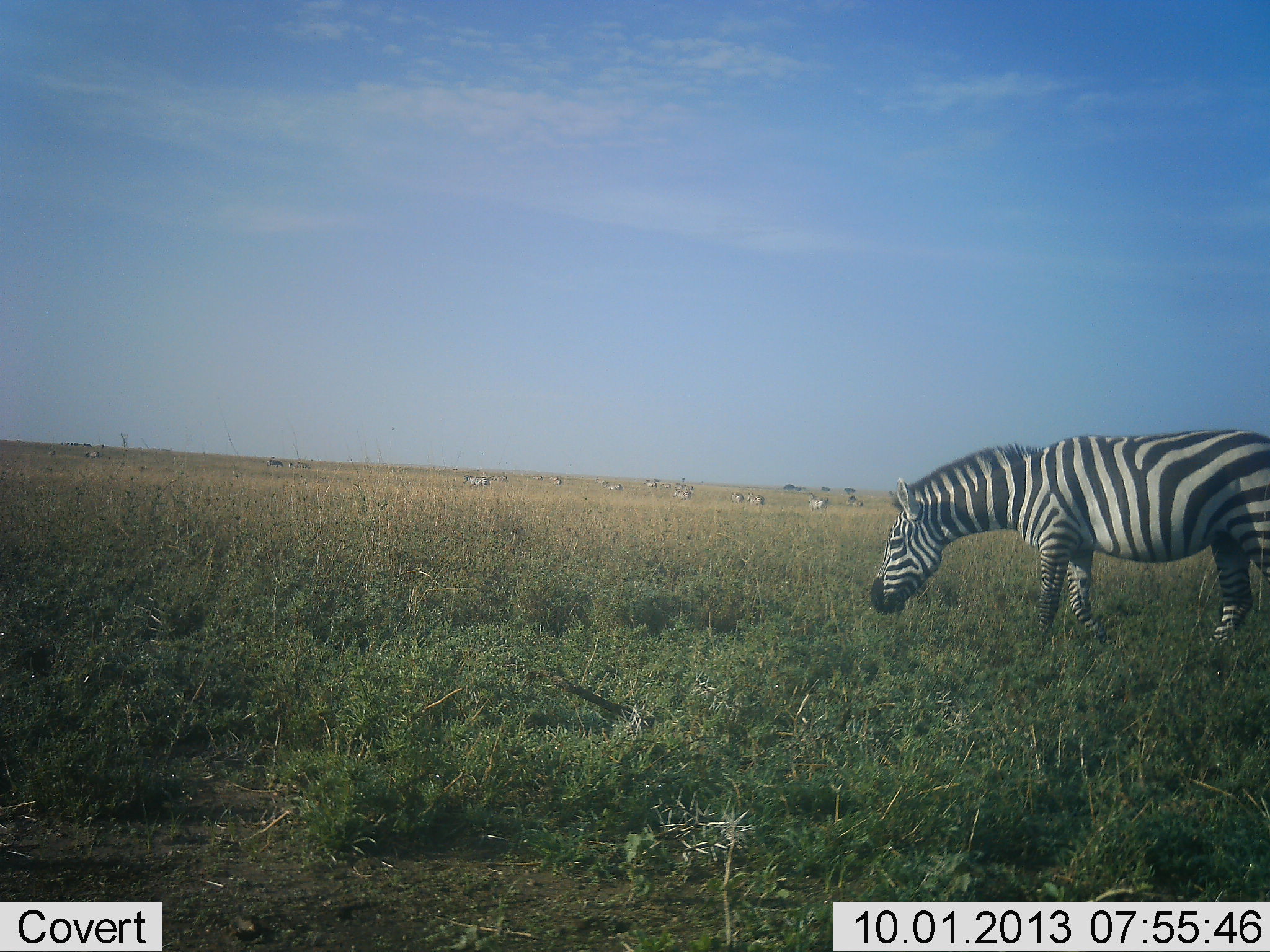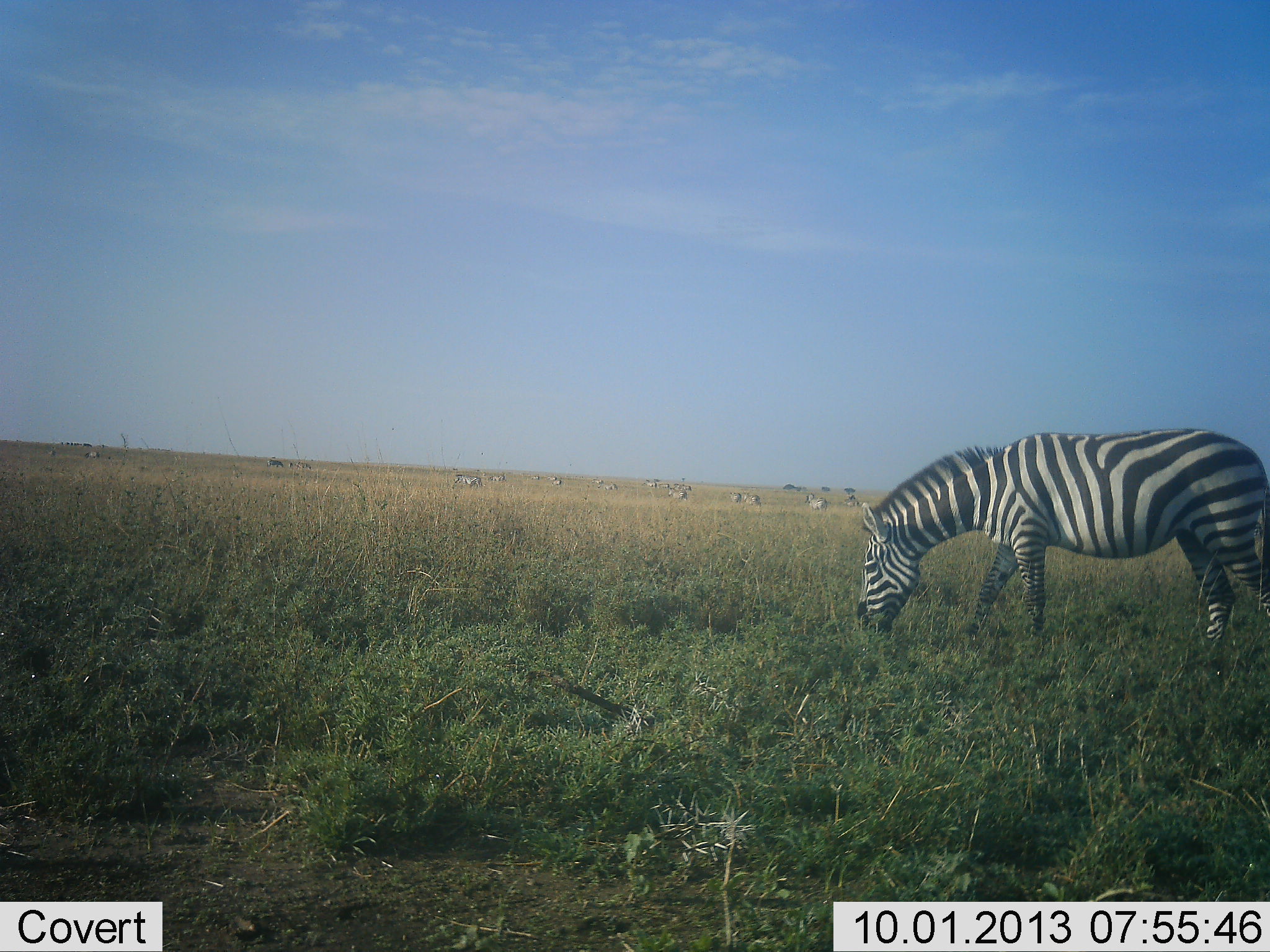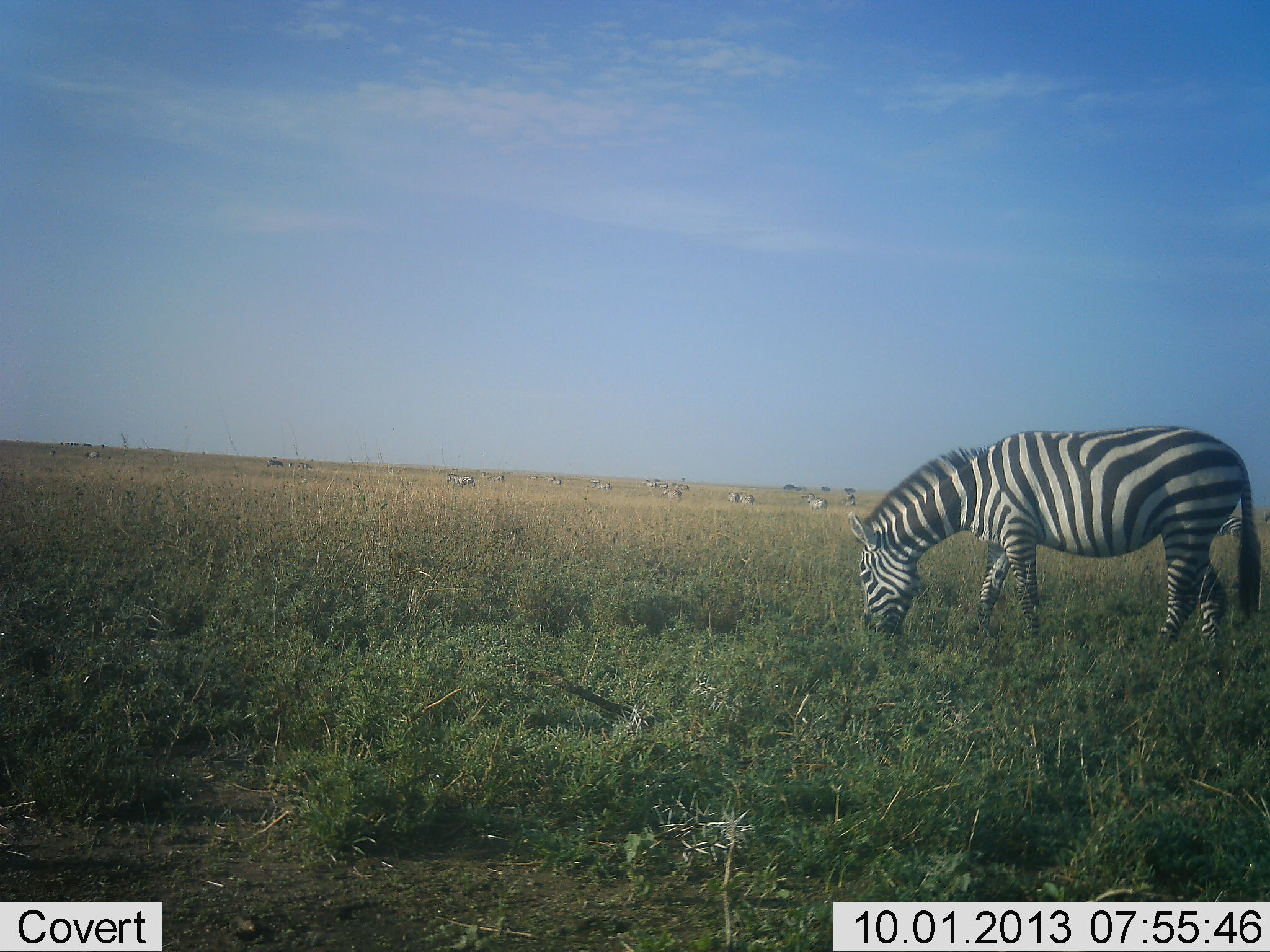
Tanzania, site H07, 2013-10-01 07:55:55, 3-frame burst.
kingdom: Animalia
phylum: Chordata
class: Mammalia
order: Perissodactyla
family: Equidae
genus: Equus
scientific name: Equus quagga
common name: plains zebra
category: zebra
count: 11-50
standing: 24%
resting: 0%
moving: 48%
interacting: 0%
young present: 0%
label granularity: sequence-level